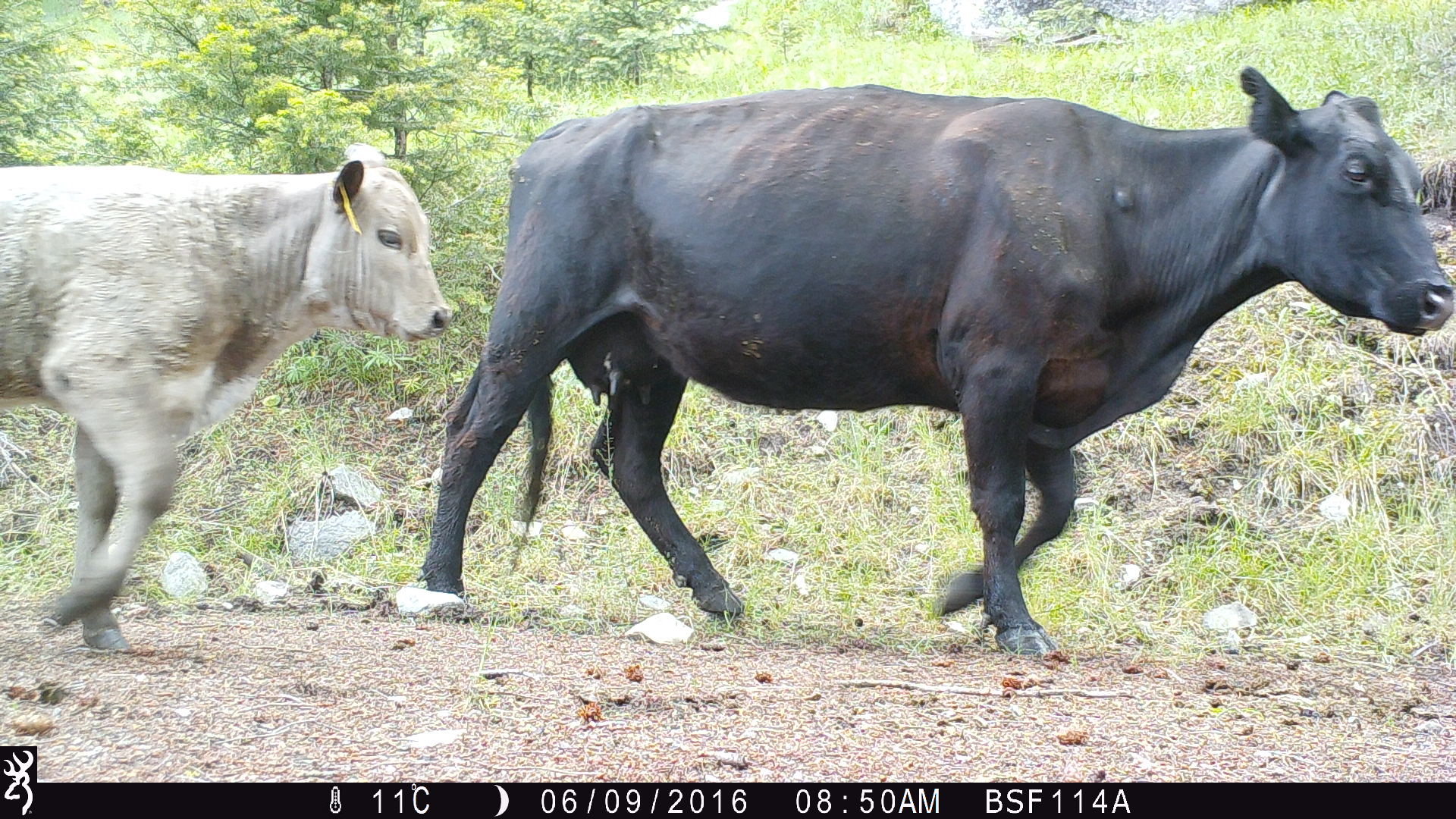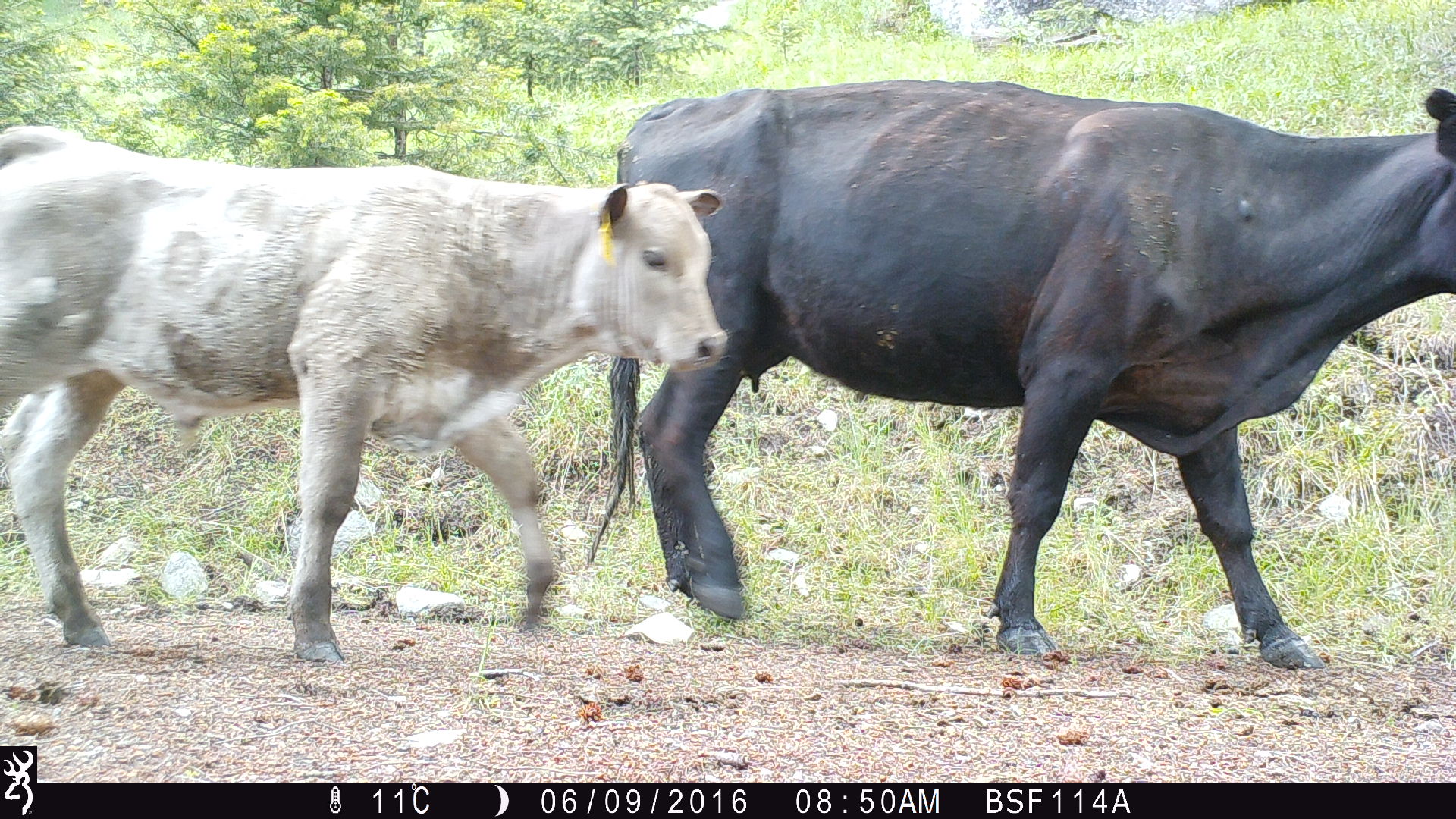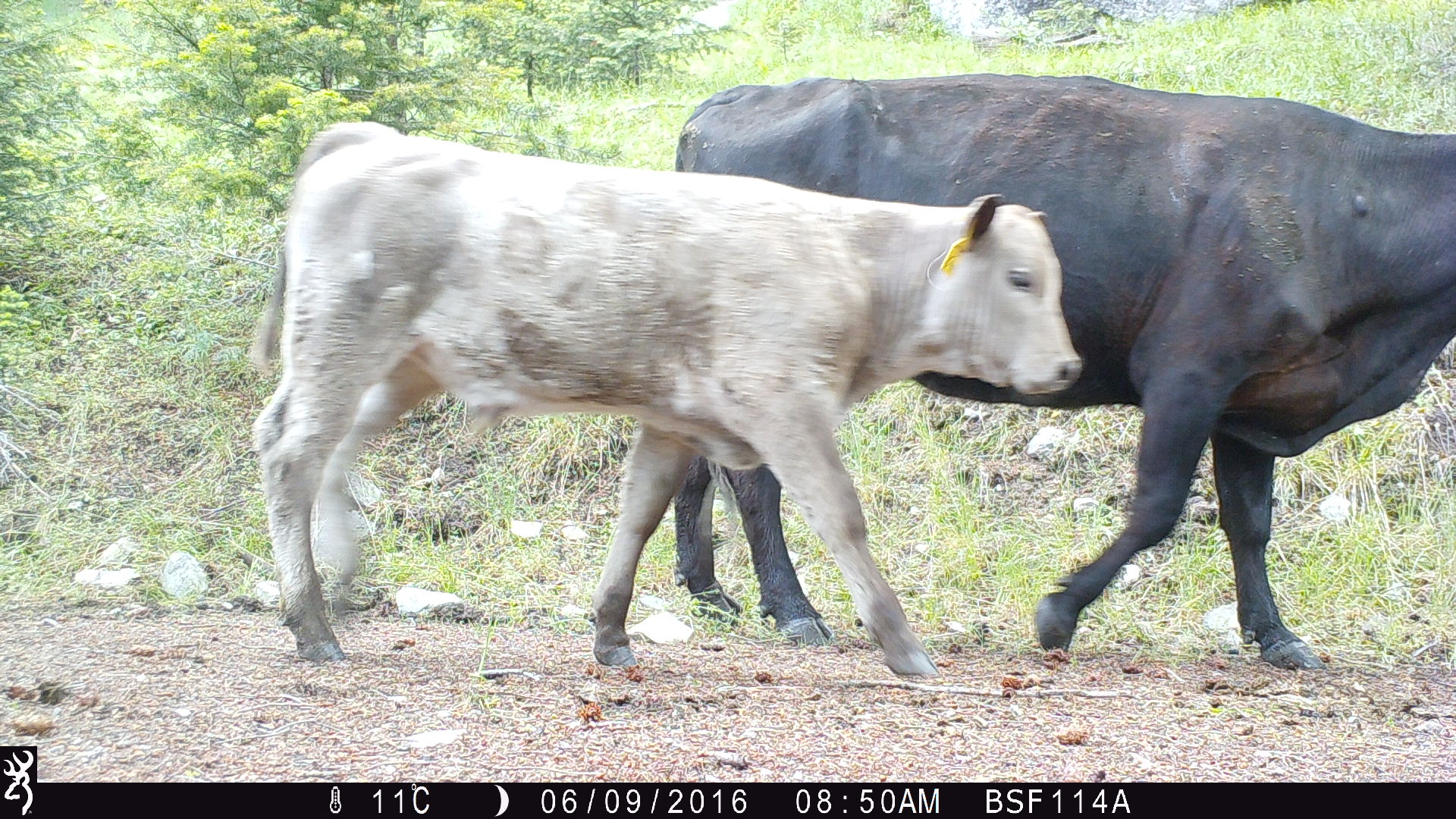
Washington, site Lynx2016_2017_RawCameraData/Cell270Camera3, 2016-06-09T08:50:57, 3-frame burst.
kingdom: Animalia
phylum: Chordata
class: Mammalia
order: Artiodactyla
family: Bovidae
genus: Bos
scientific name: Bos taurus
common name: domestic cattle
Domestic cattle (Bos taurus). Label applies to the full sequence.